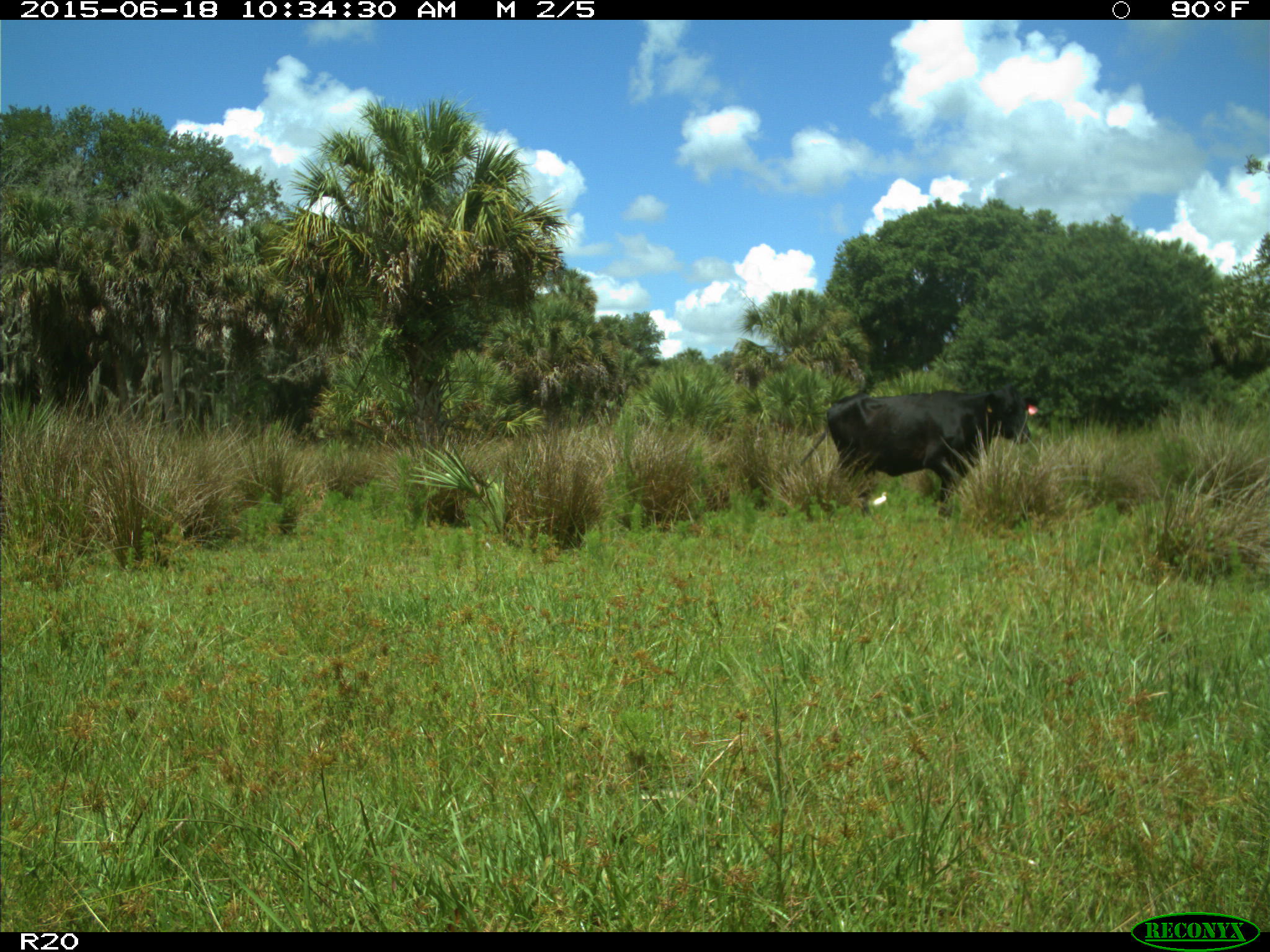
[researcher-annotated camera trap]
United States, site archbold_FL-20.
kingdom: Animalia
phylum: Chordata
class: Mammalia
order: Artiodactyla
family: Bovidae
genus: Bos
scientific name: Bos taurus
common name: domestic cow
Bos taurus (domestic cow).